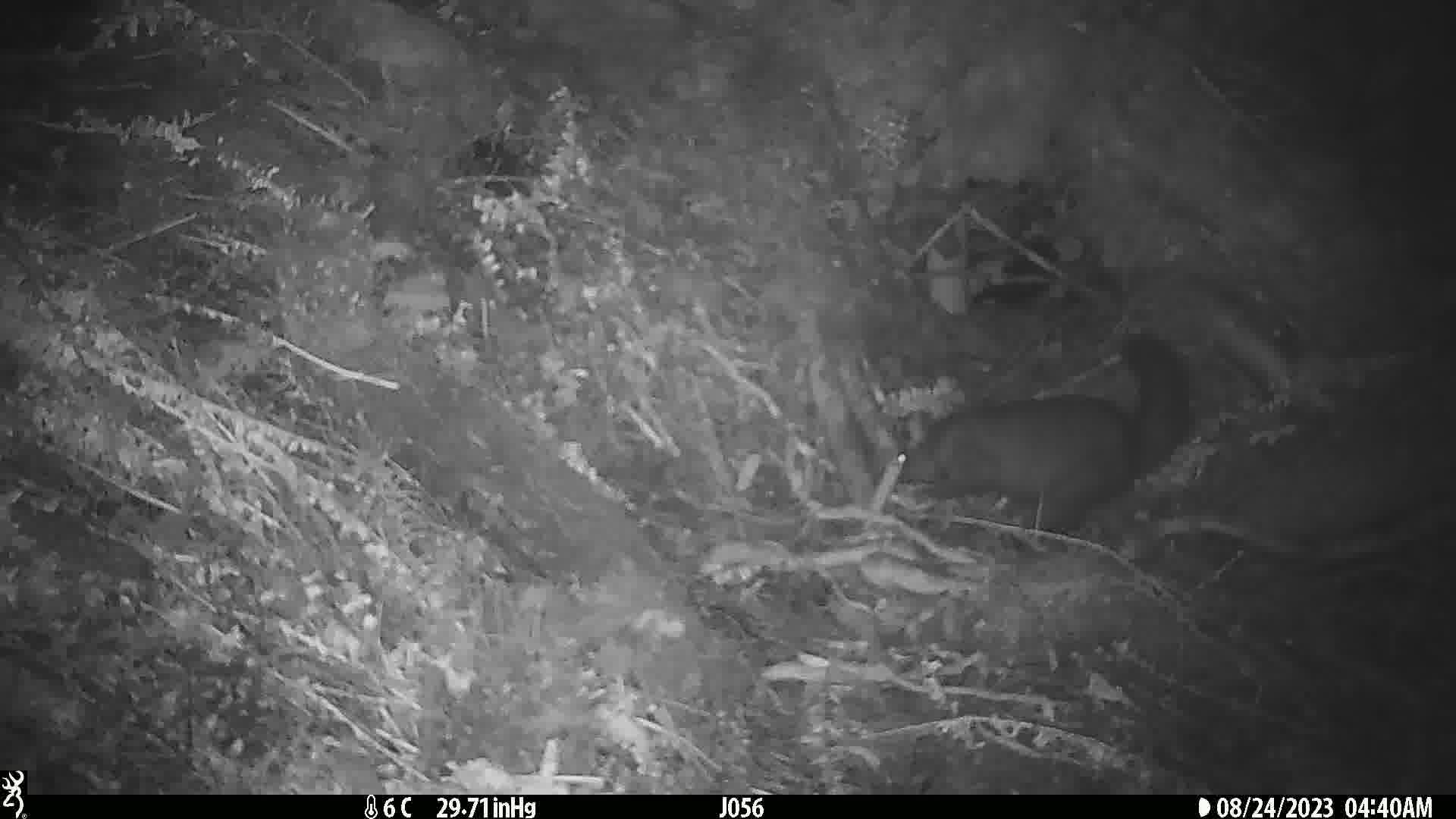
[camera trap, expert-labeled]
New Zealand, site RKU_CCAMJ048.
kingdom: Animalia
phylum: Chordata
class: Mammalia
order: Diprotodontia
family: Phalangeridae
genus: Trichosurus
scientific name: Trichosurus vulpecula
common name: common brushtail possum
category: possum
Possum (common brushtail possum) (Trichosurus vulpecula).